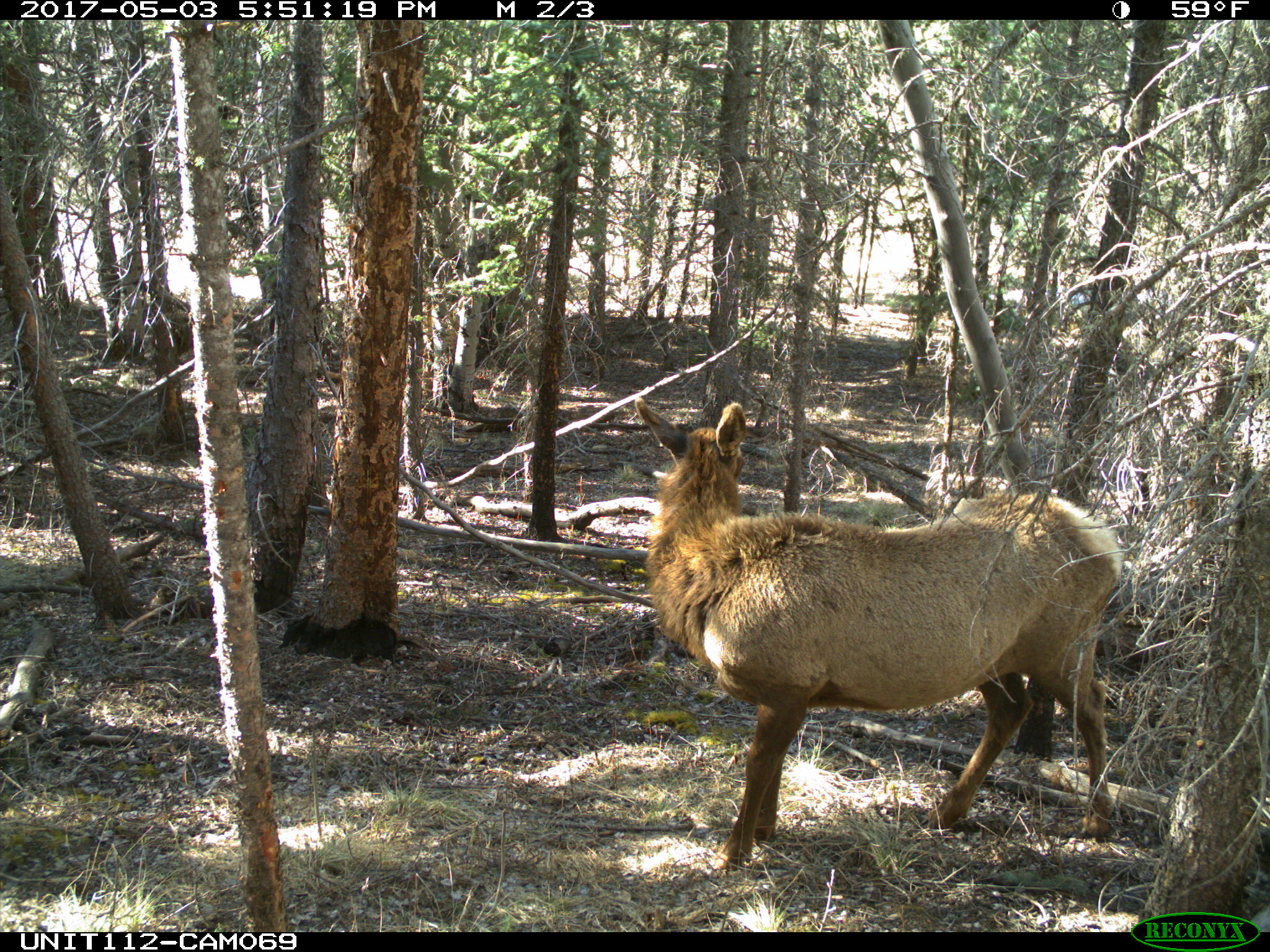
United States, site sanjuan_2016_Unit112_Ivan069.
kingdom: Animalia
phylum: Chordata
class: Mammalia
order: Artiodactyla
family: Cervidae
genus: Cervus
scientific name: Cervus elaphus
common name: red deer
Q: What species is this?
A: Cervus elaphus (red deer).